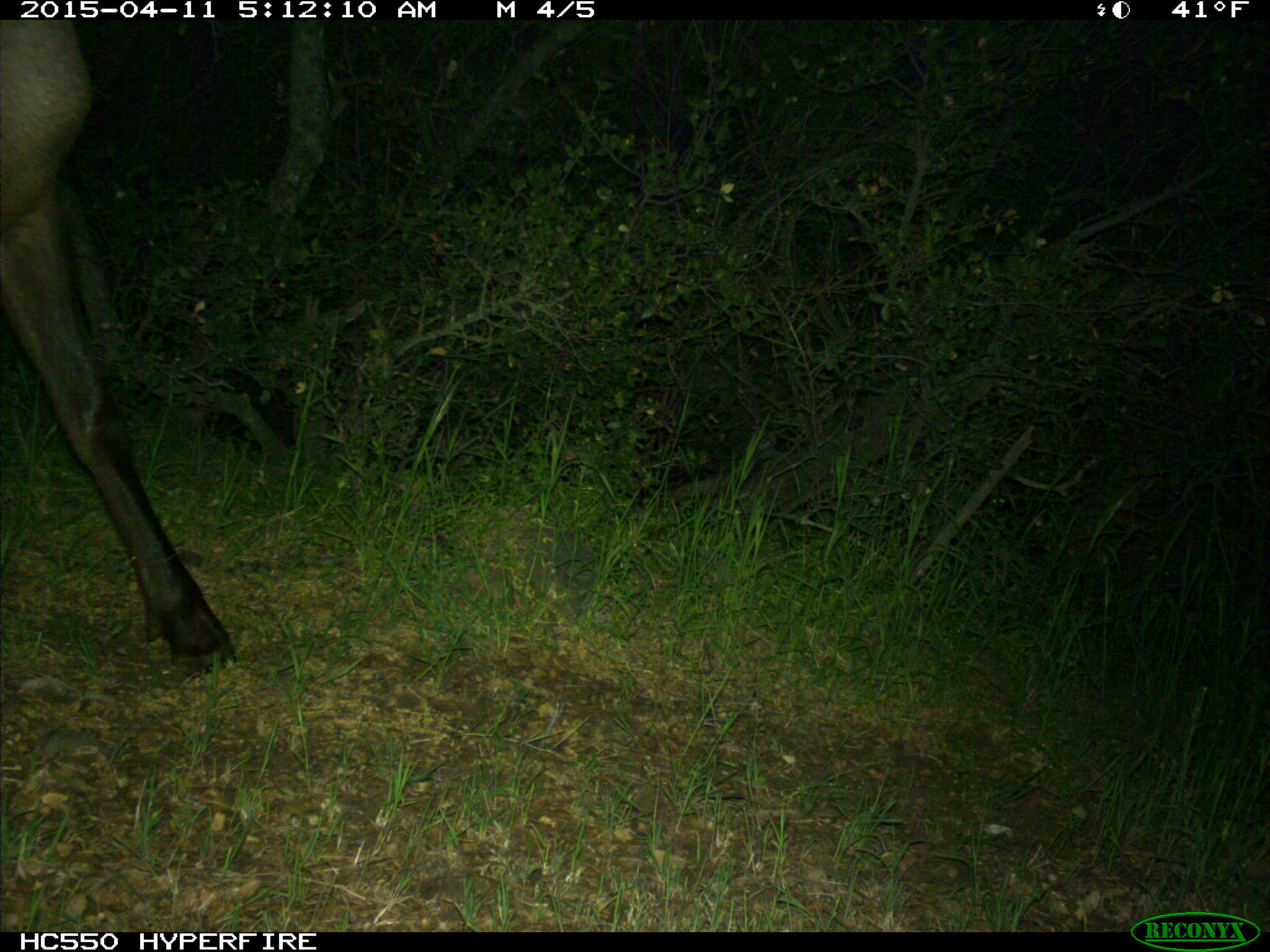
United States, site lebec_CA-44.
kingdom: Animalia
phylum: Chordata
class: Mammalia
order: Artiodactyla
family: Cervidae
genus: Cervus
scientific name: Cervus canadensis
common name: elk